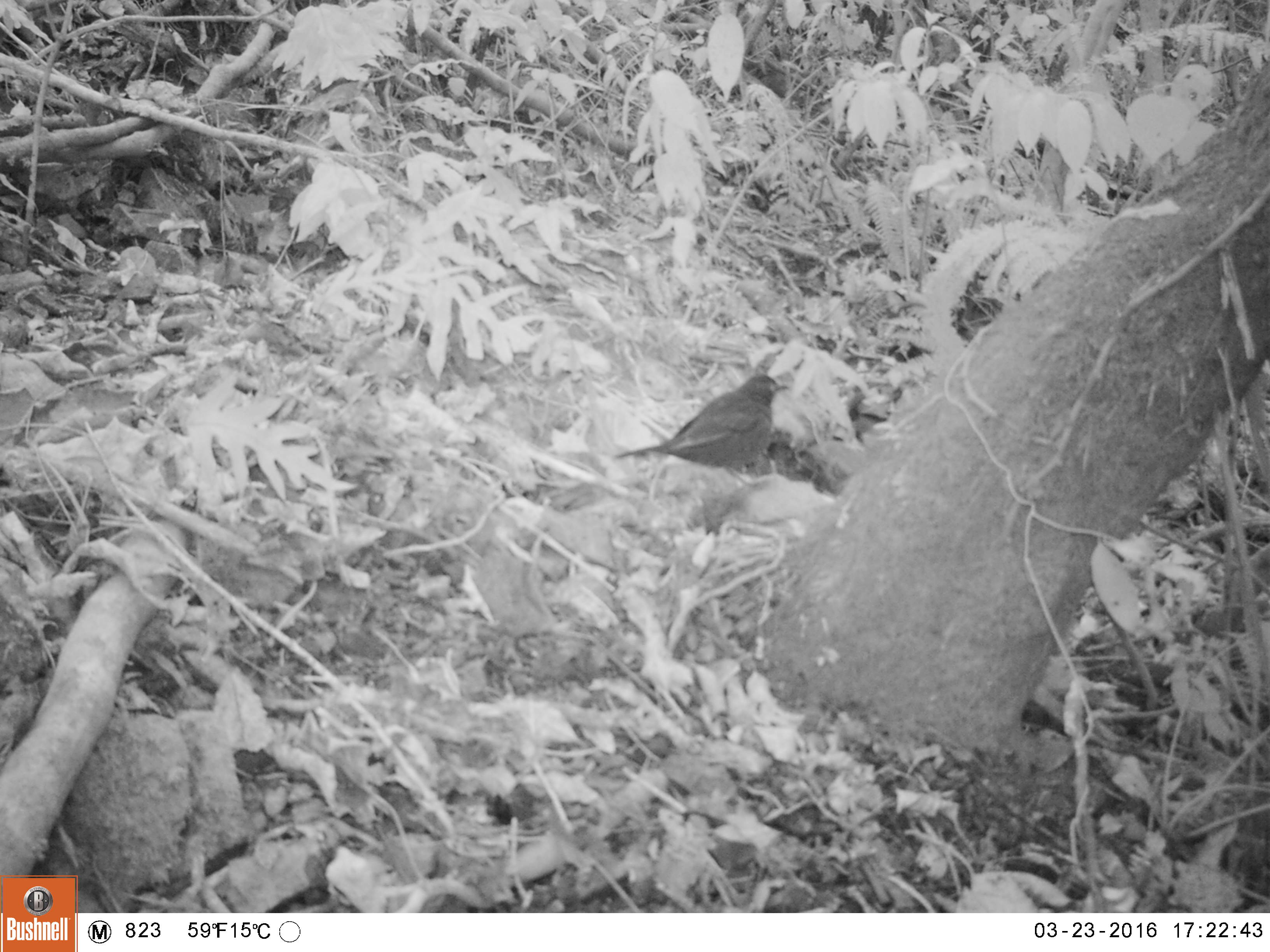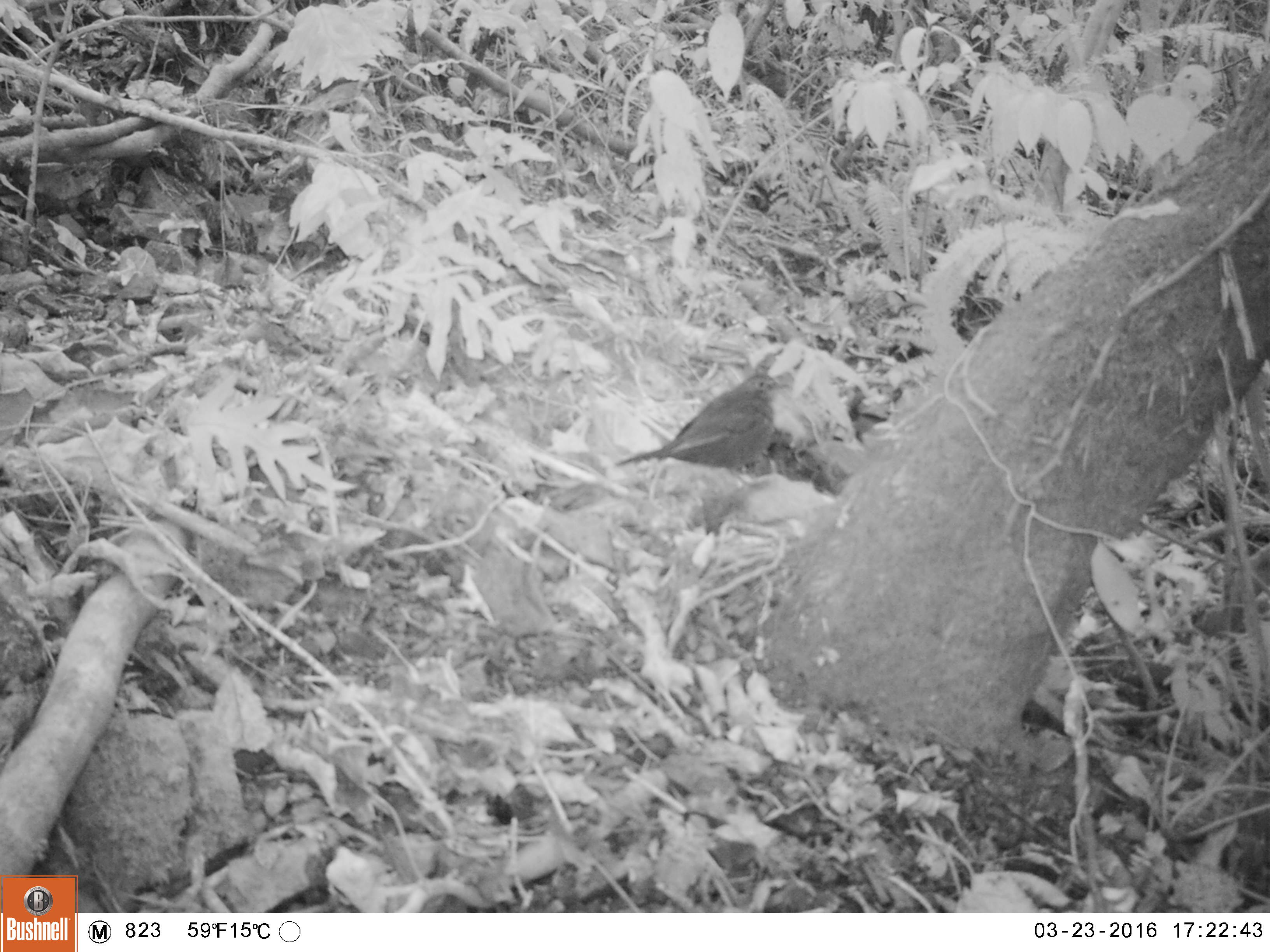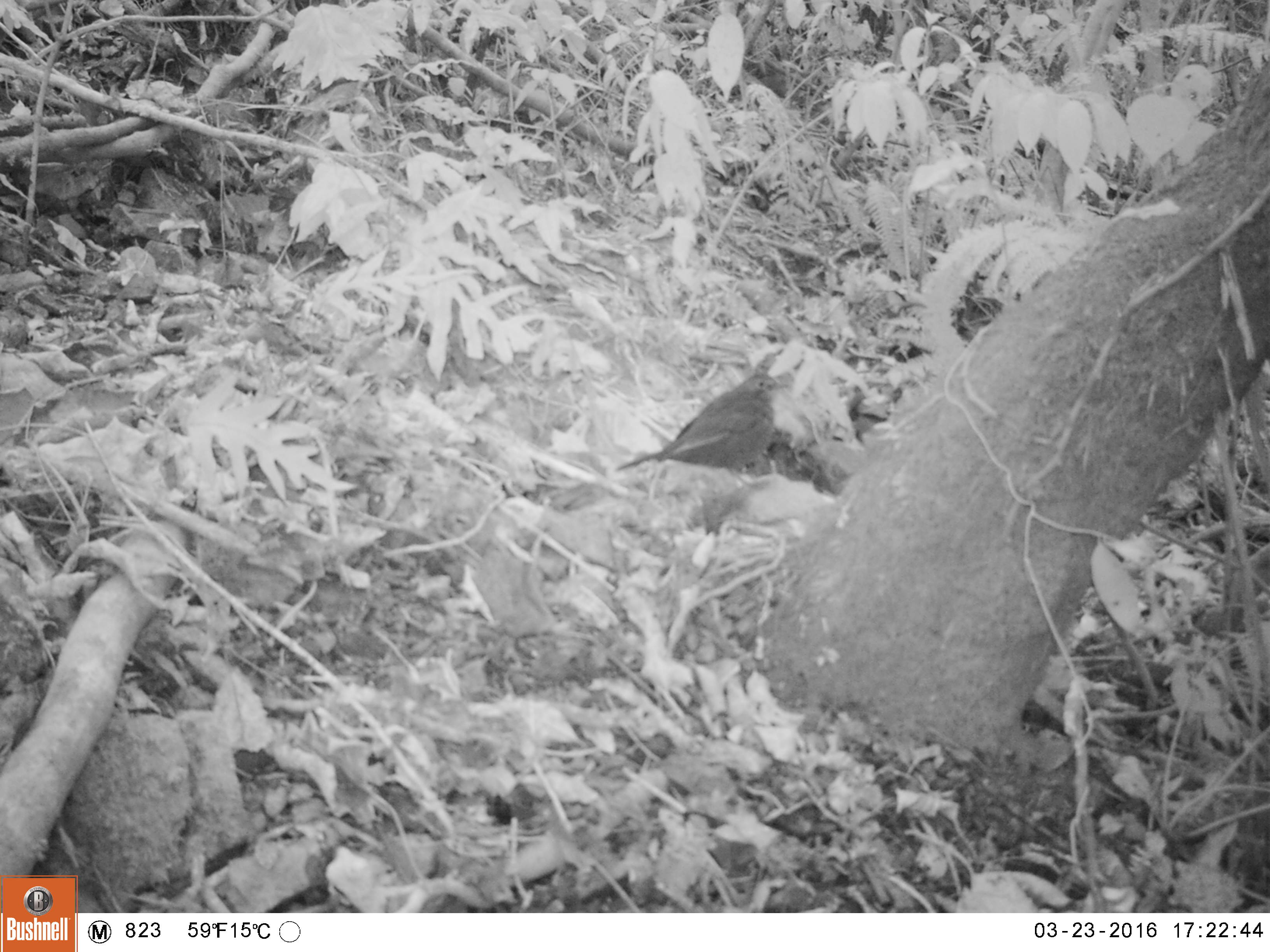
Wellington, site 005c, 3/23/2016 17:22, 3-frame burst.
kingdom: Animalia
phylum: Chordata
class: Aves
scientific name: Aves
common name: bird